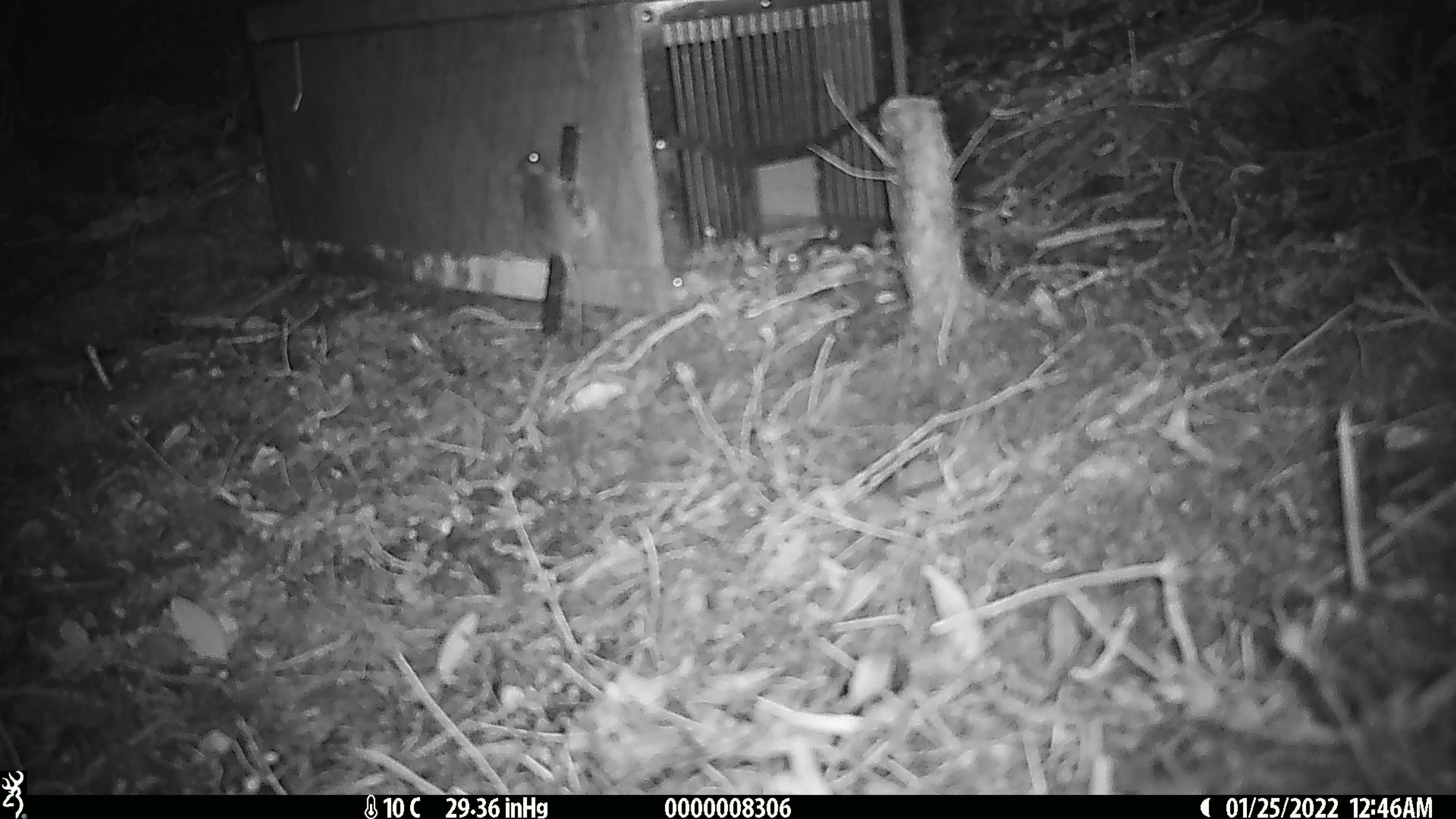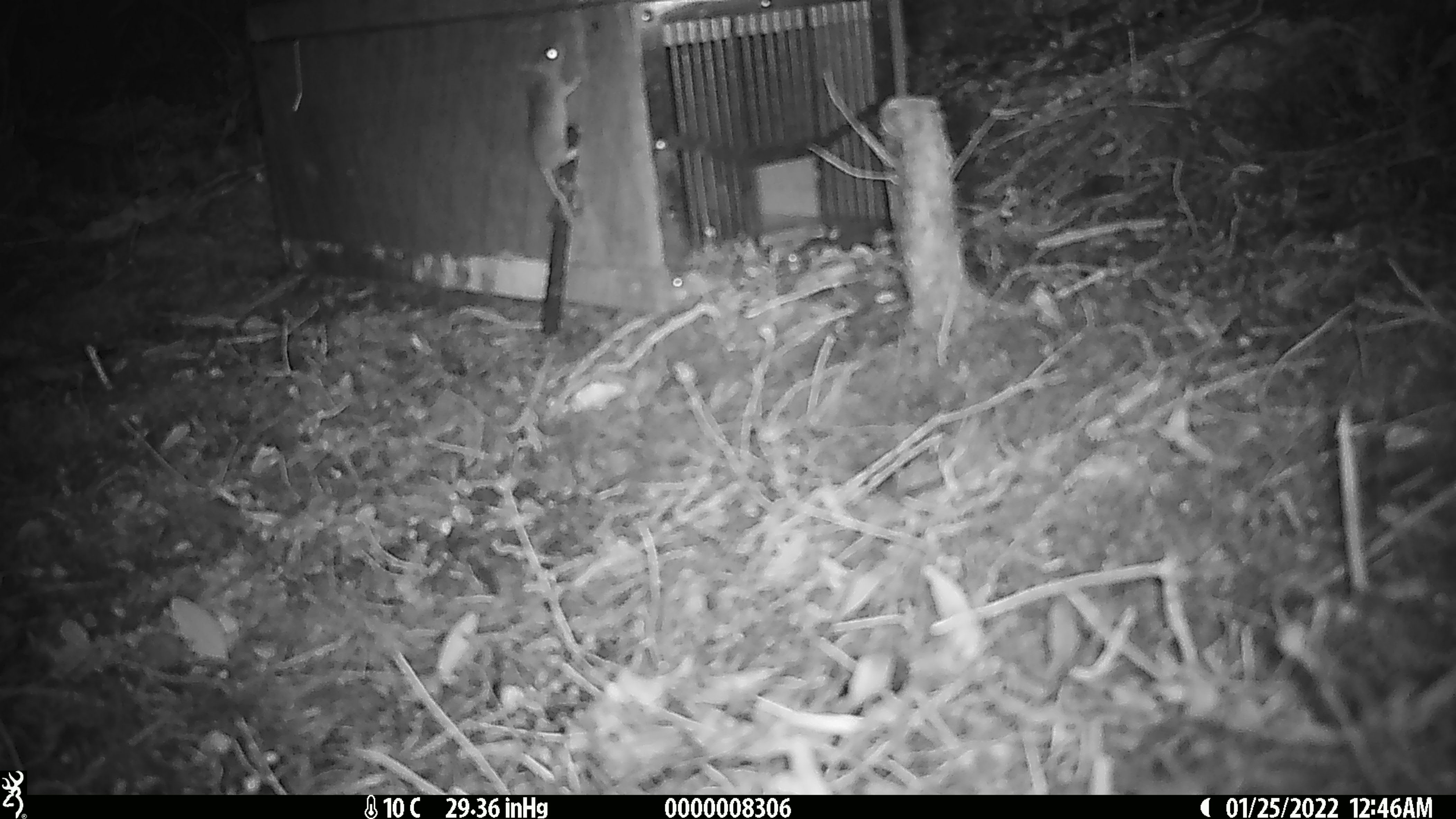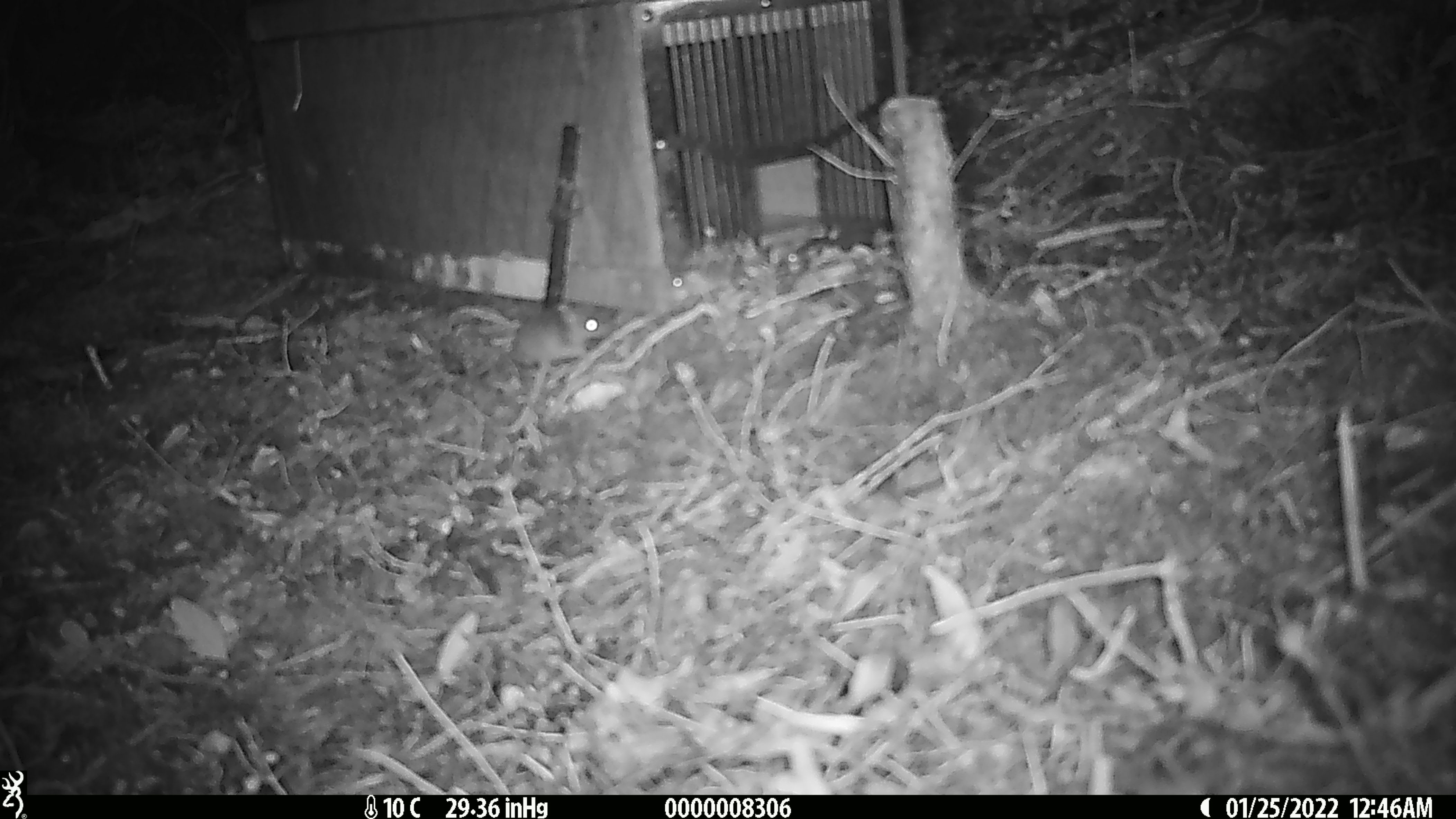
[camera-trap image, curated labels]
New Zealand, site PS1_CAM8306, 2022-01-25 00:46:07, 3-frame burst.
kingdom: Animalia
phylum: Chordata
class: Mammalia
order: Rodentia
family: Muridae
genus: Mus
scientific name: Mus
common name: mouse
Mouse (Mus).